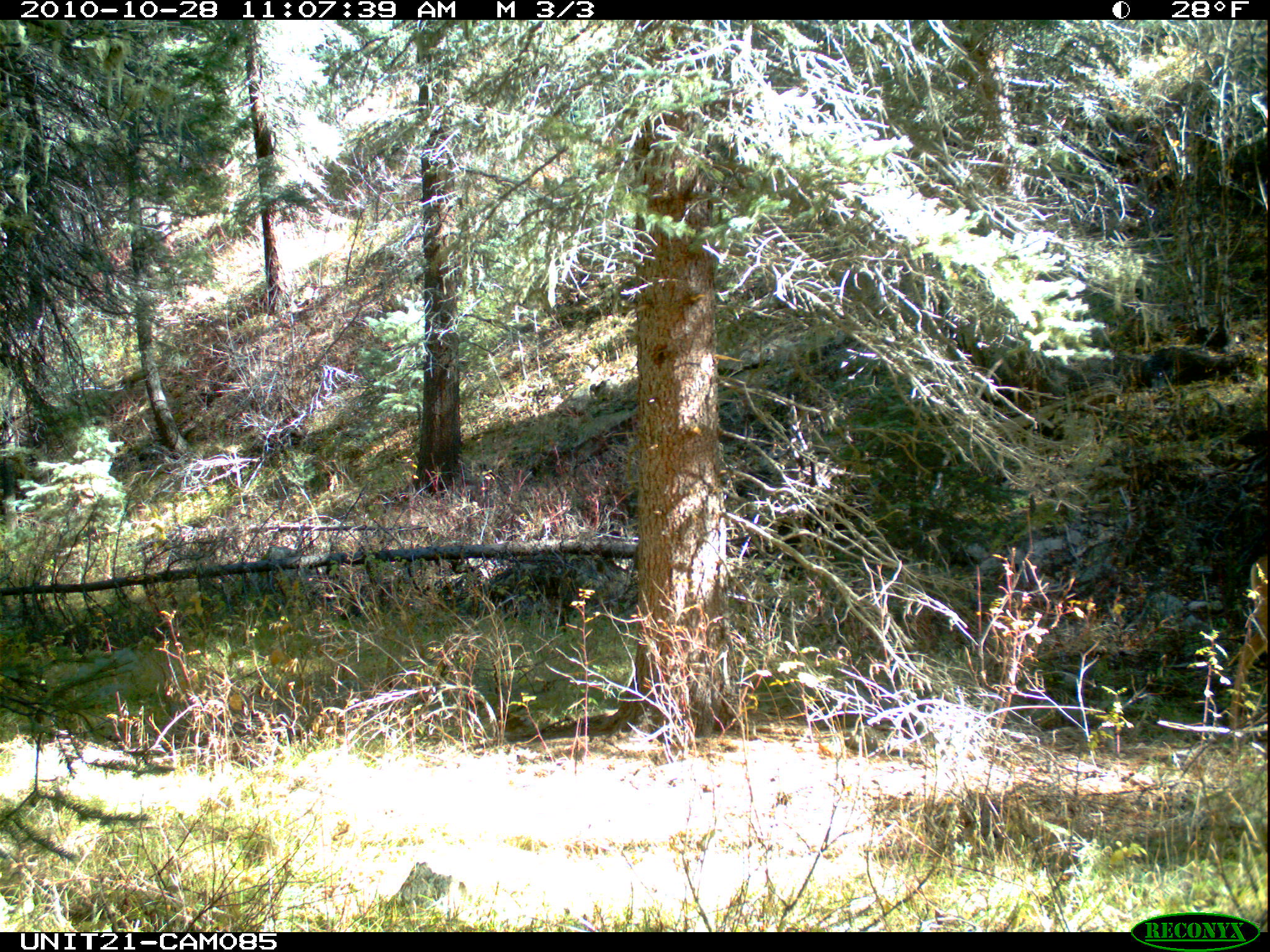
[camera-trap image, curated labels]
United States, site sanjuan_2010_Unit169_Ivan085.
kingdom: Animalia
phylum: Chordata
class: Mammalia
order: Artiodactyla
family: Cervidae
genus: Odocoileus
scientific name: Odocoileus hemionus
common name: mule deer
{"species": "Odocoileus hemionus (mule deer)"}